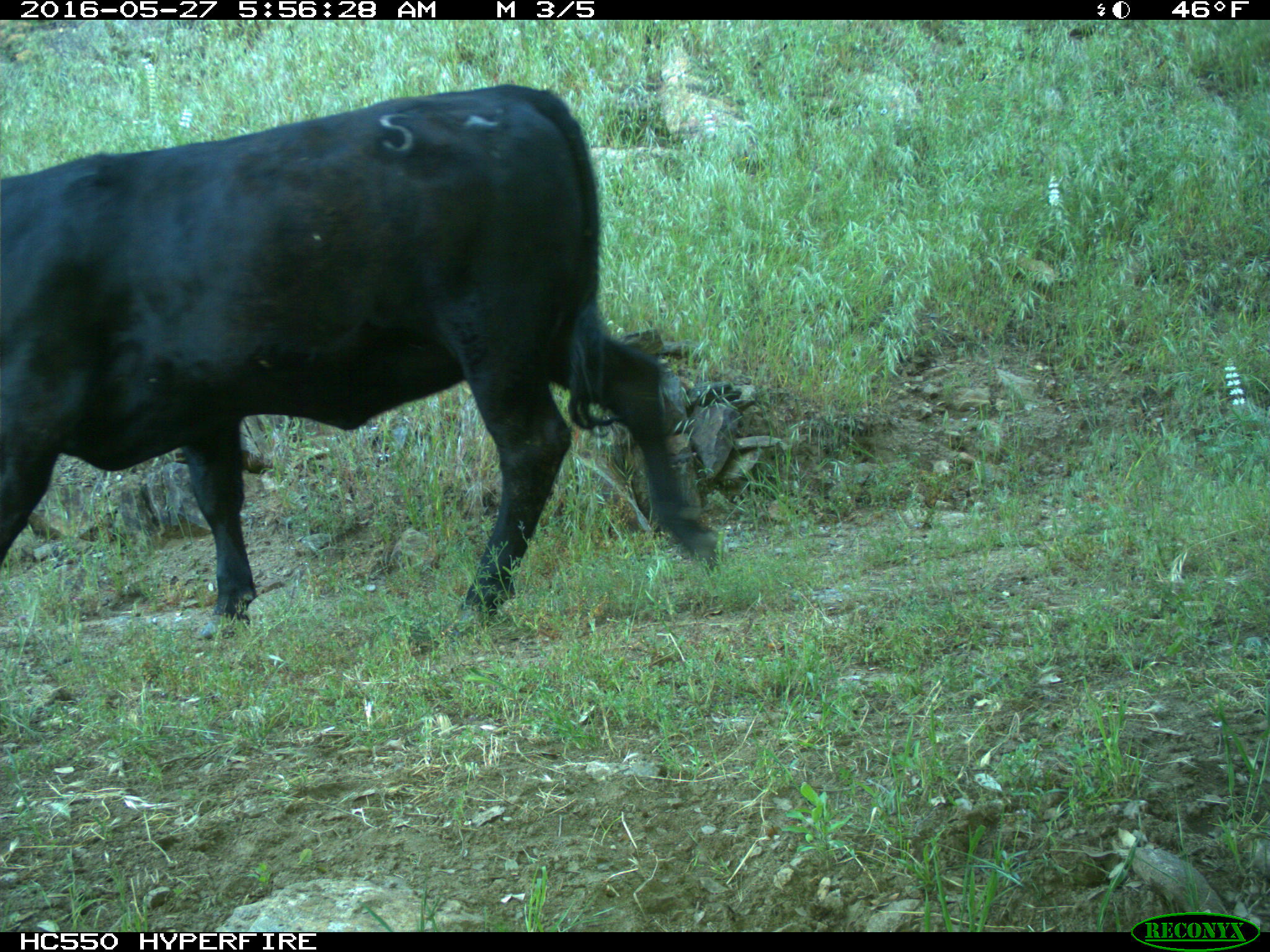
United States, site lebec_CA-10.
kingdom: Animalia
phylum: Chordata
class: Mammalia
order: Artiodactyla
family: Bovidae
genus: Bos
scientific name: Bos taurus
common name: domestic cow